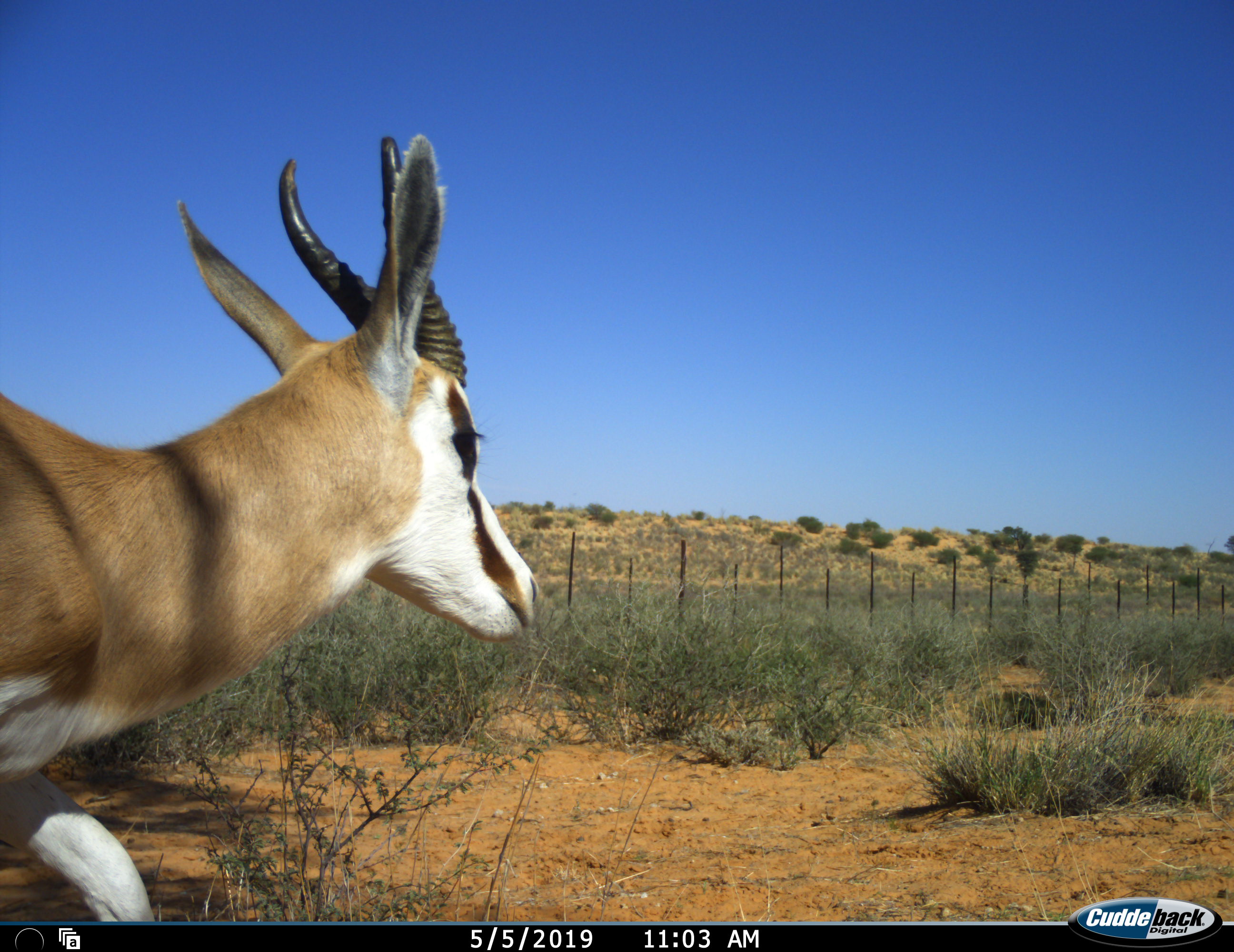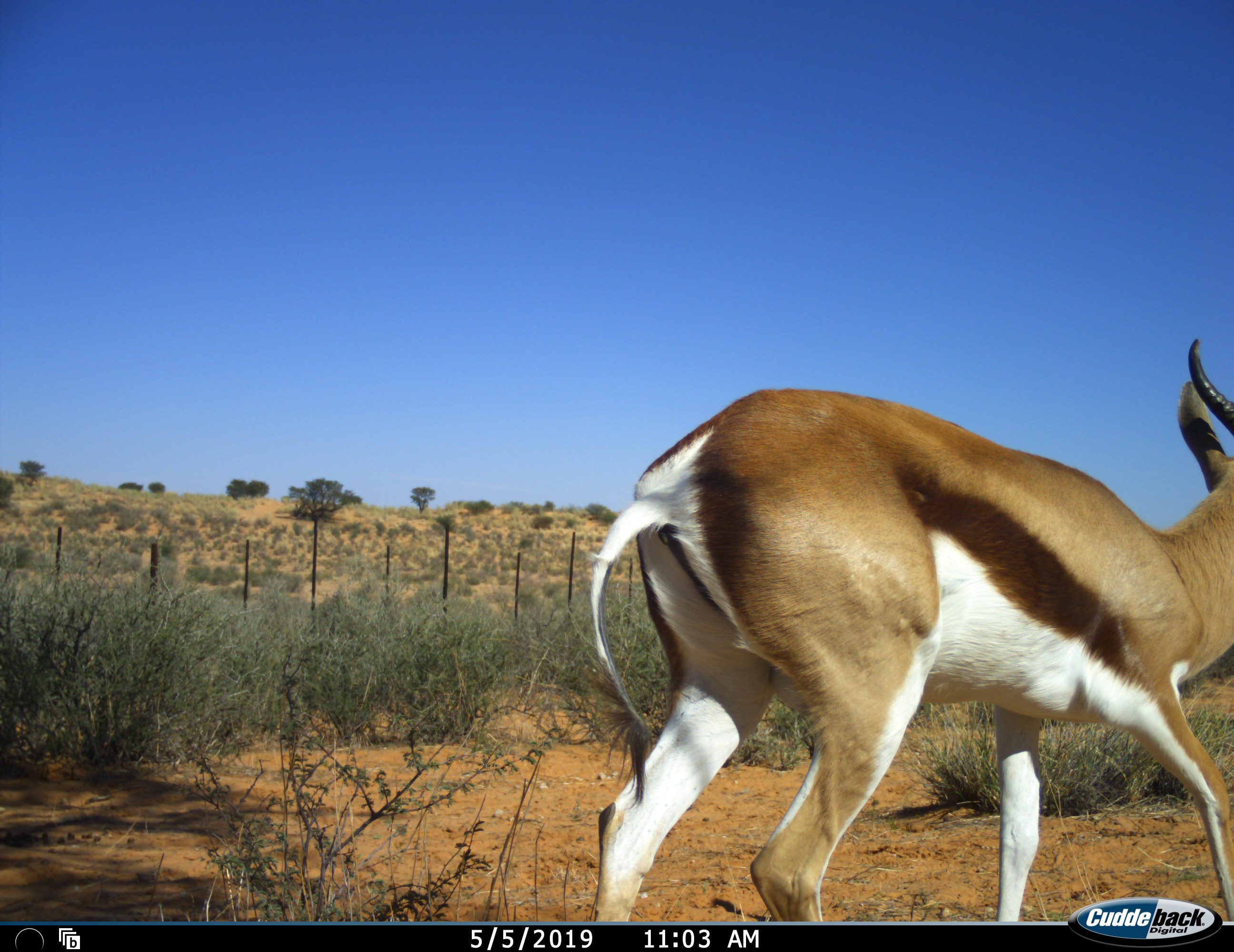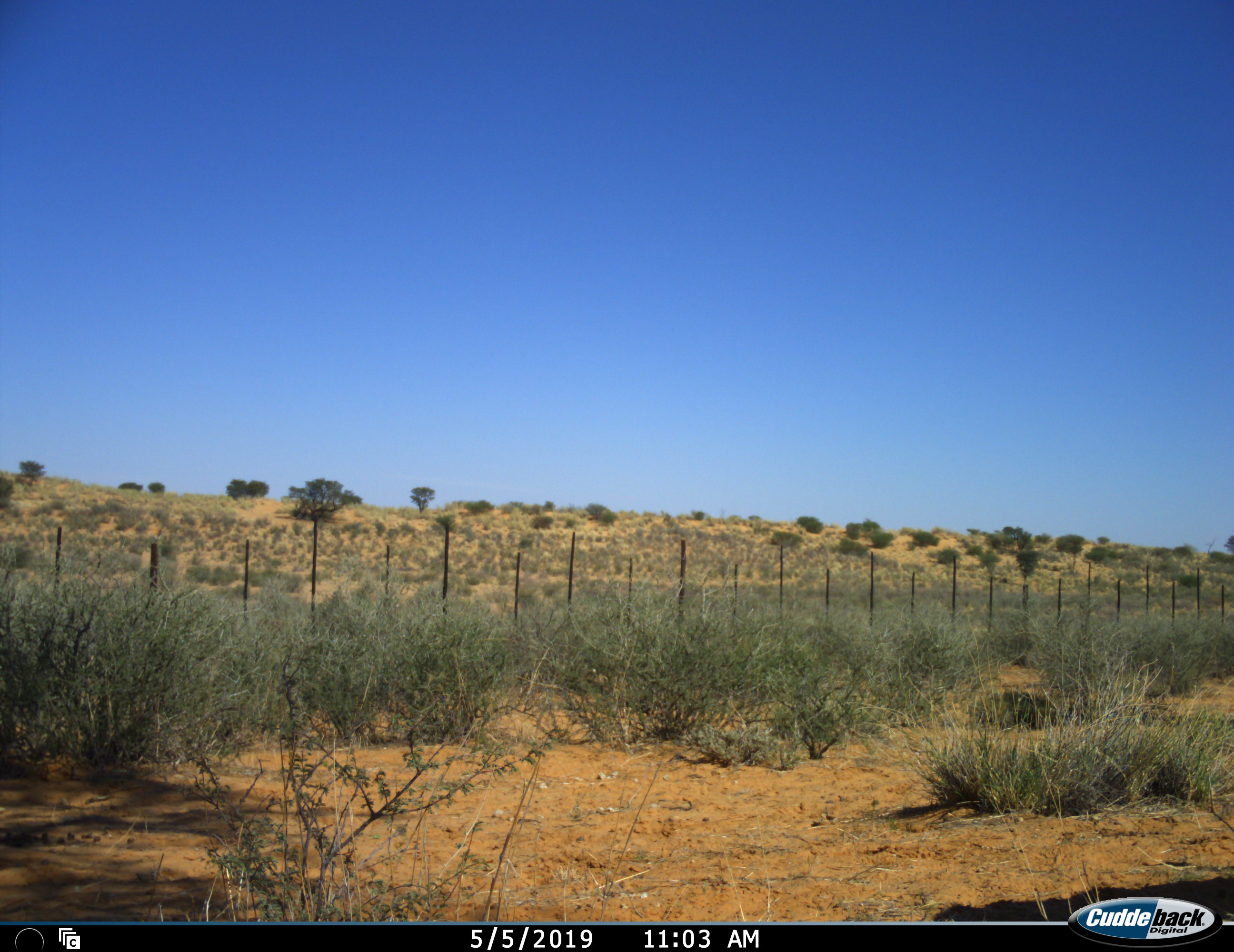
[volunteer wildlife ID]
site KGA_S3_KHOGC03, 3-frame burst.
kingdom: Animalia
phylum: Chordata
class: Mammalia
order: Artiodactyla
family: Bovidae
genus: Antidorcas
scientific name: Antidorcas marsupialis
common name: springbok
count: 1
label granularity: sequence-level